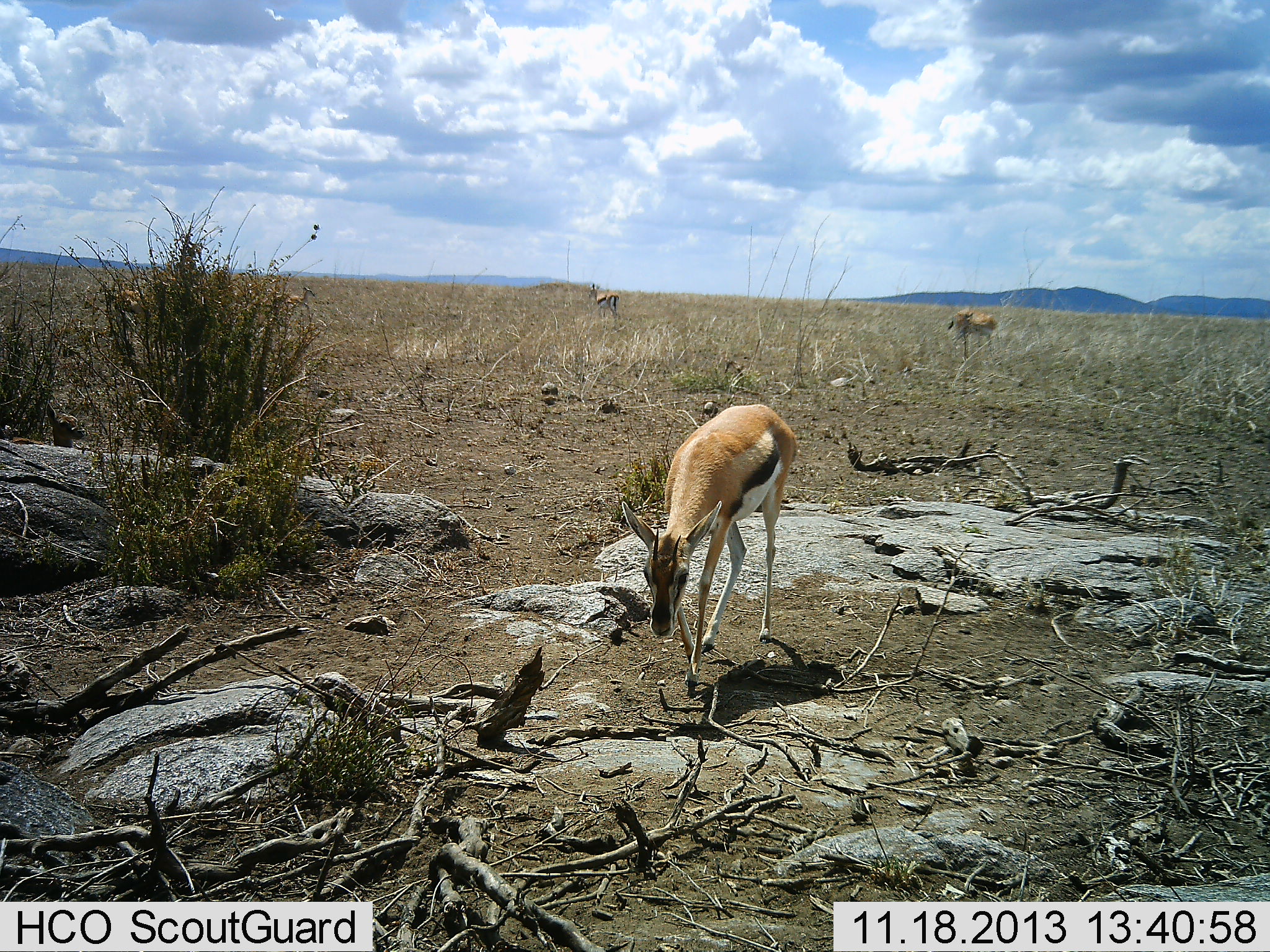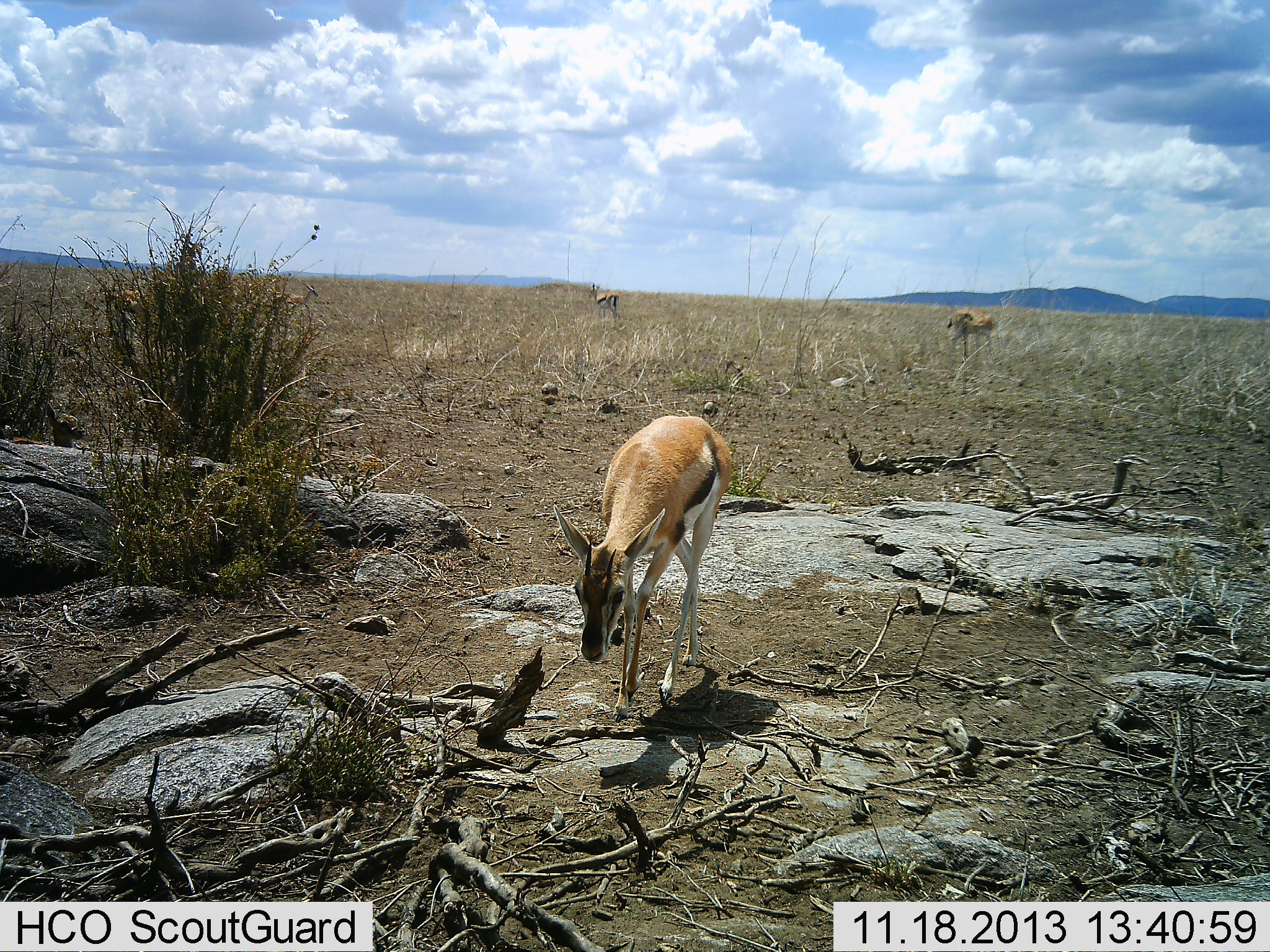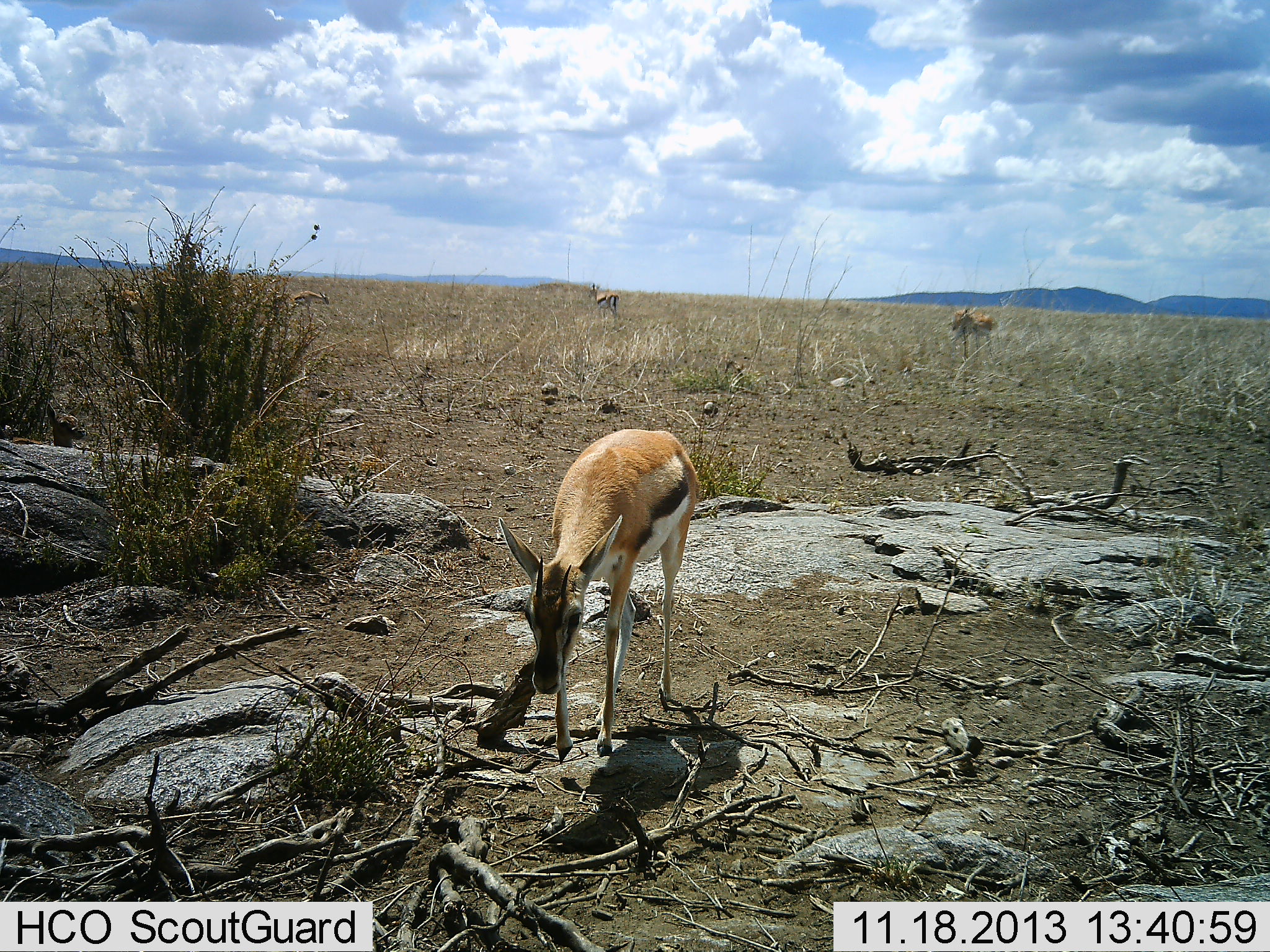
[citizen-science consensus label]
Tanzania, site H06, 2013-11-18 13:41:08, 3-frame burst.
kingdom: Animalia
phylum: Chordata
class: Mammalia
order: Artiodactyla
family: Bovidae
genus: Eudorcas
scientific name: Eudorcas thomsonii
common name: thomson's gazelle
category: gazellethomsons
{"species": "gazellethomsons (thomson's gazelle) (Eudorcas thomsonii)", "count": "3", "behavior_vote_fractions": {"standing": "40%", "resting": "10%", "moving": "90%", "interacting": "0%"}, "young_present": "10%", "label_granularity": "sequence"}